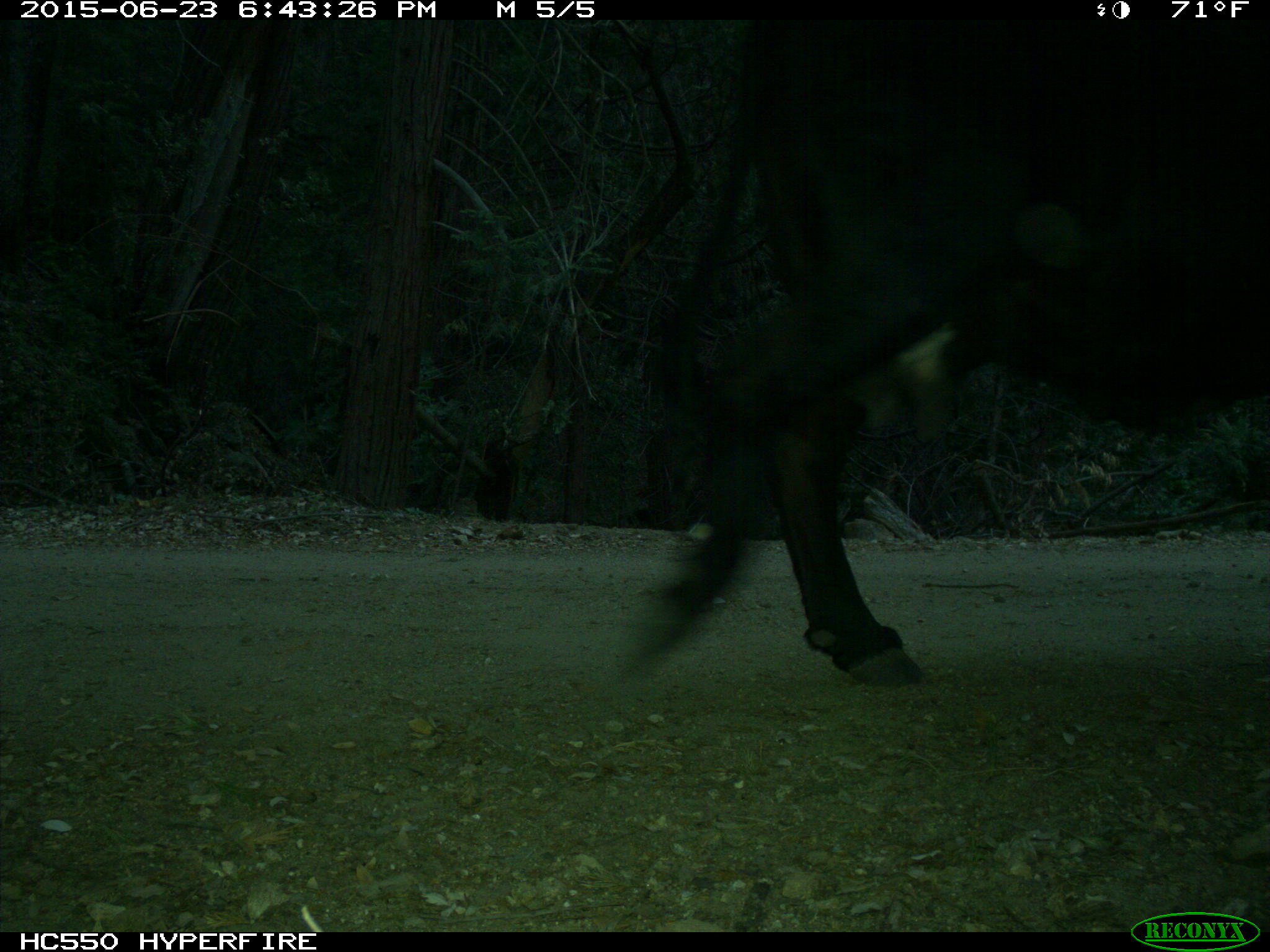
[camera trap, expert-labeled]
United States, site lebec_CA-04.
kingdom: Animalia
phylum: Chordata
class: Mammalia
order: Artiodactyla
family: Bovidae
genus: Bos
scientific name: Bos taurus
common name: domestic cow